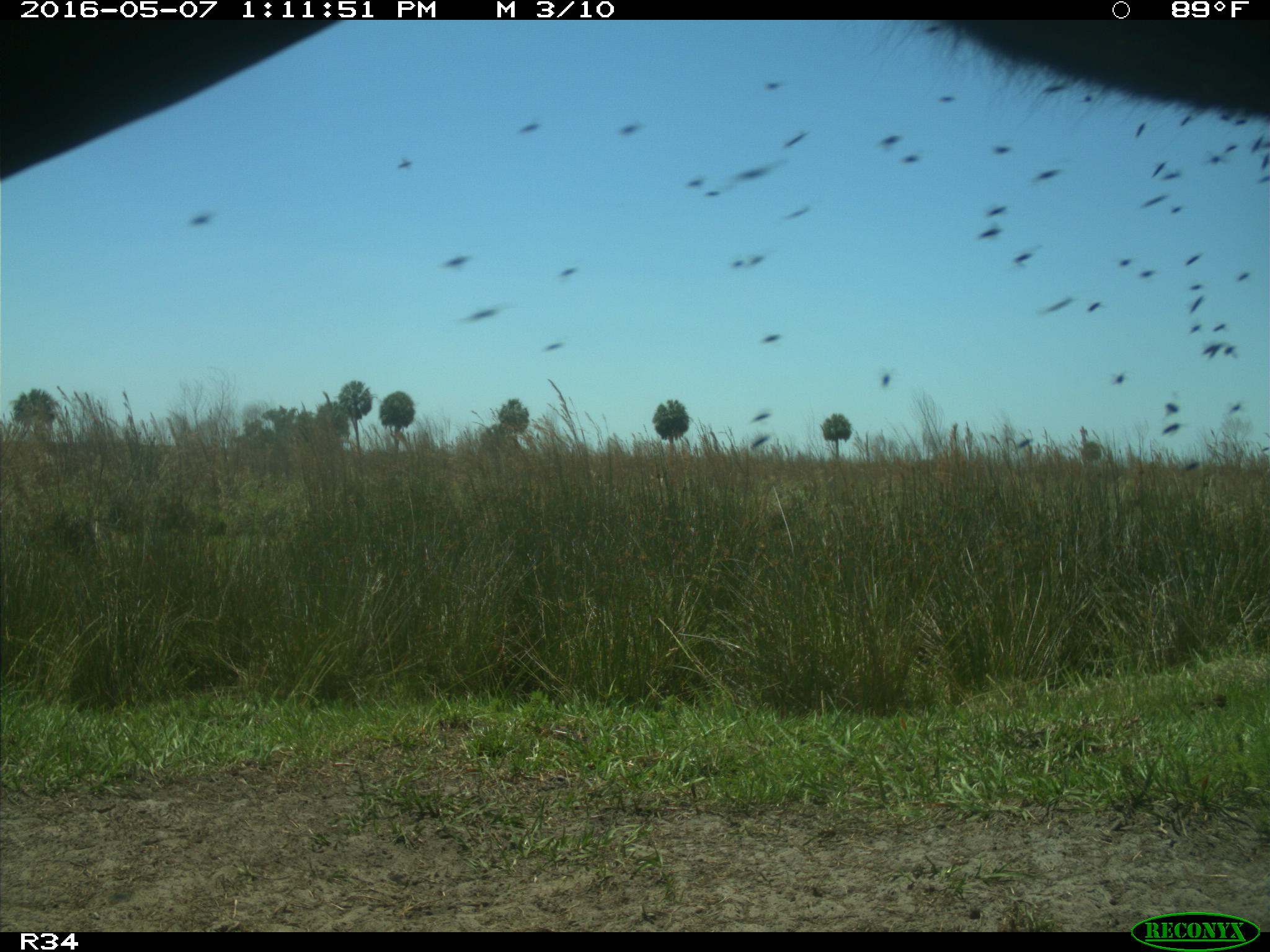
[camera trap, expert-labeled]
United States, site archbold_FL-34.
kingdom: Animalia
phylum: Chordata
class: Mammalia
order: Artiodactyla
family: Bovidae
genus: Bos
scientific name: Bos taurus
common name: domestic cow